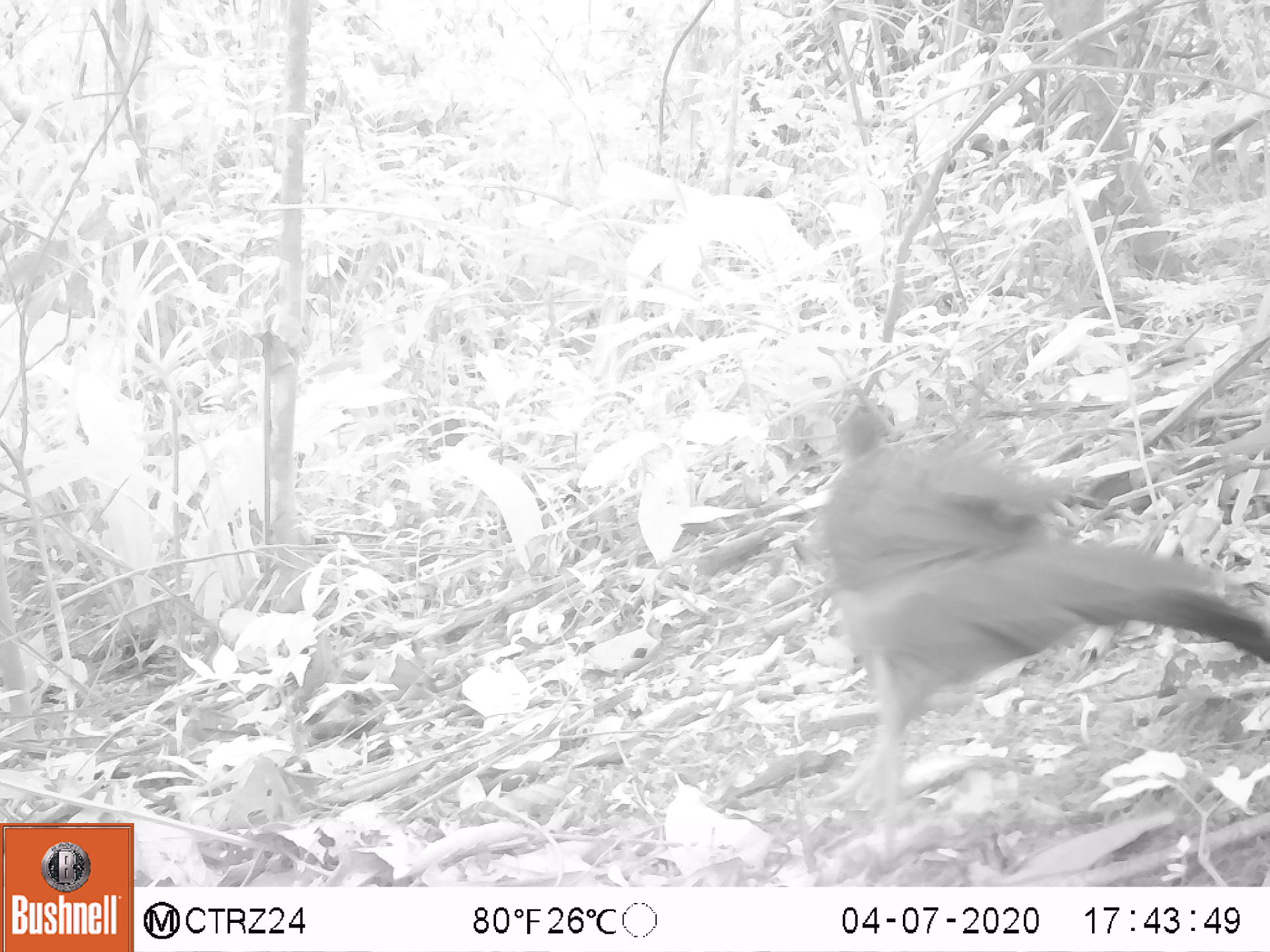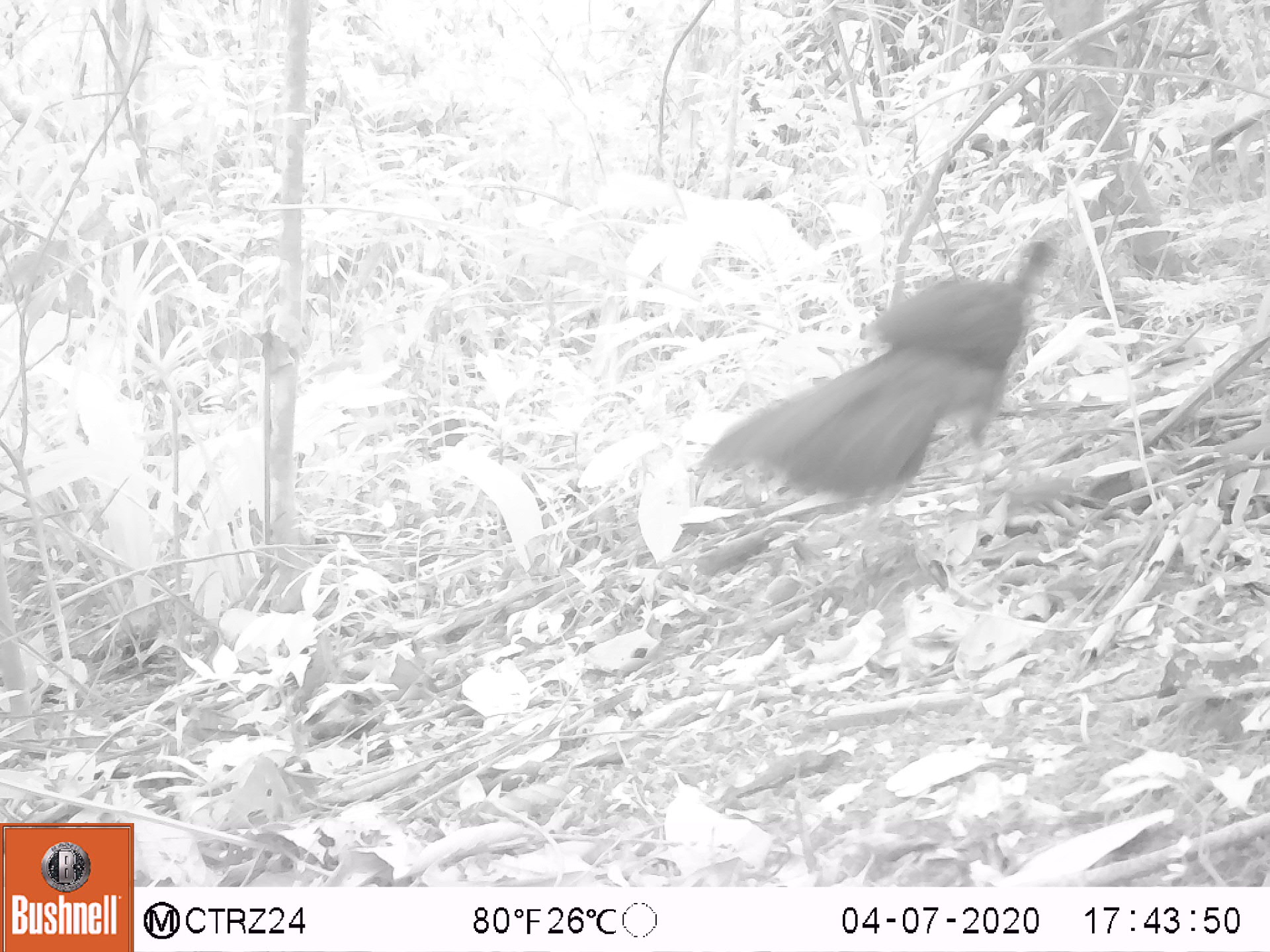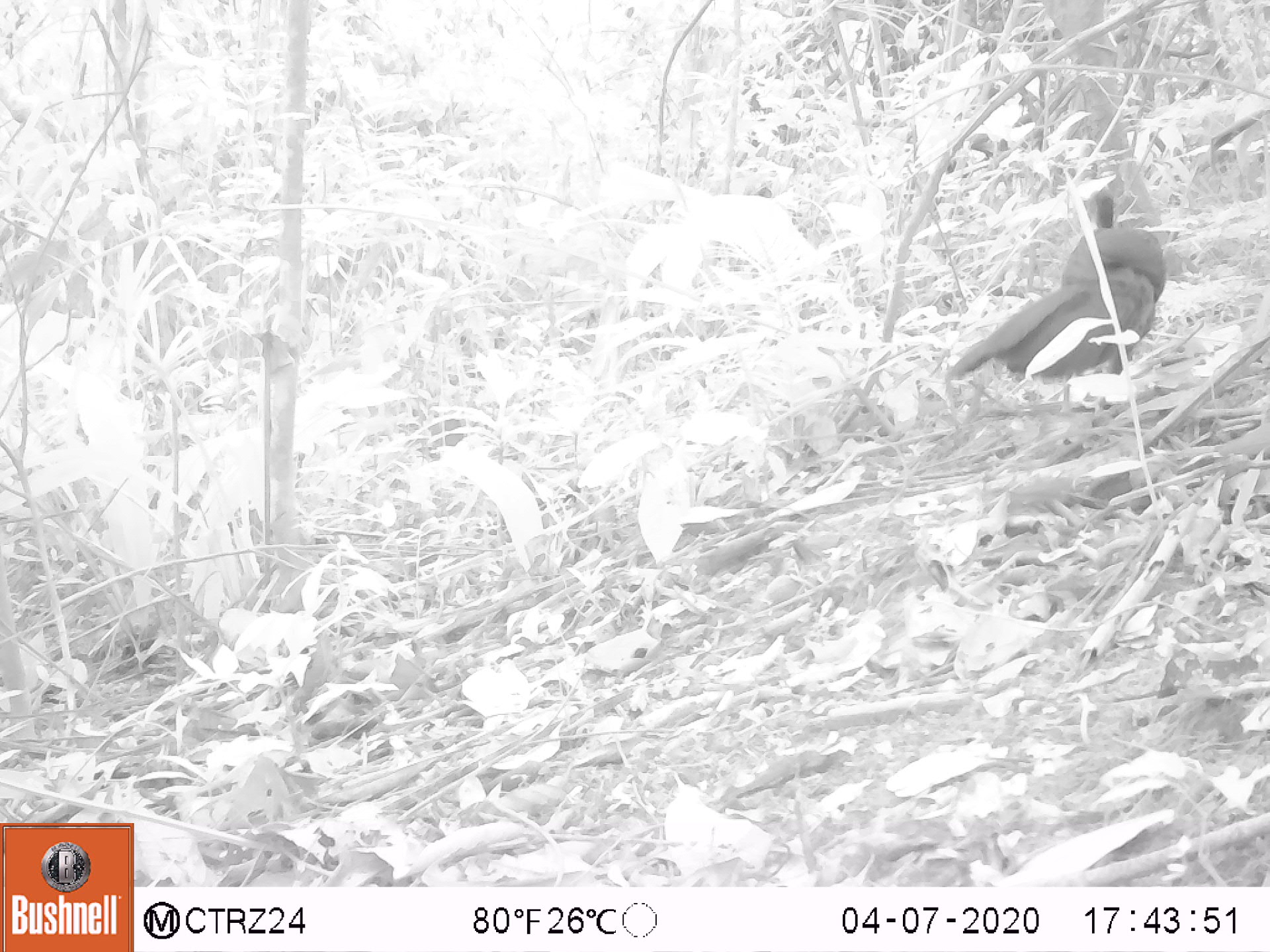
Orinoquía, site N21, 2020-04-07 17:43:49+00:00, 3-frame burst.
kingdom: Animalia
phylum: Chordata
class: Aves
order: Galliformes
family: Cracidae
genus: Penelope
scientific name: Penelope jacquacu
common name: spix's guan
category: spixs guan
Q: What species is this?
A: Spixs guan (spix's guan) (Penelope jacquacu).